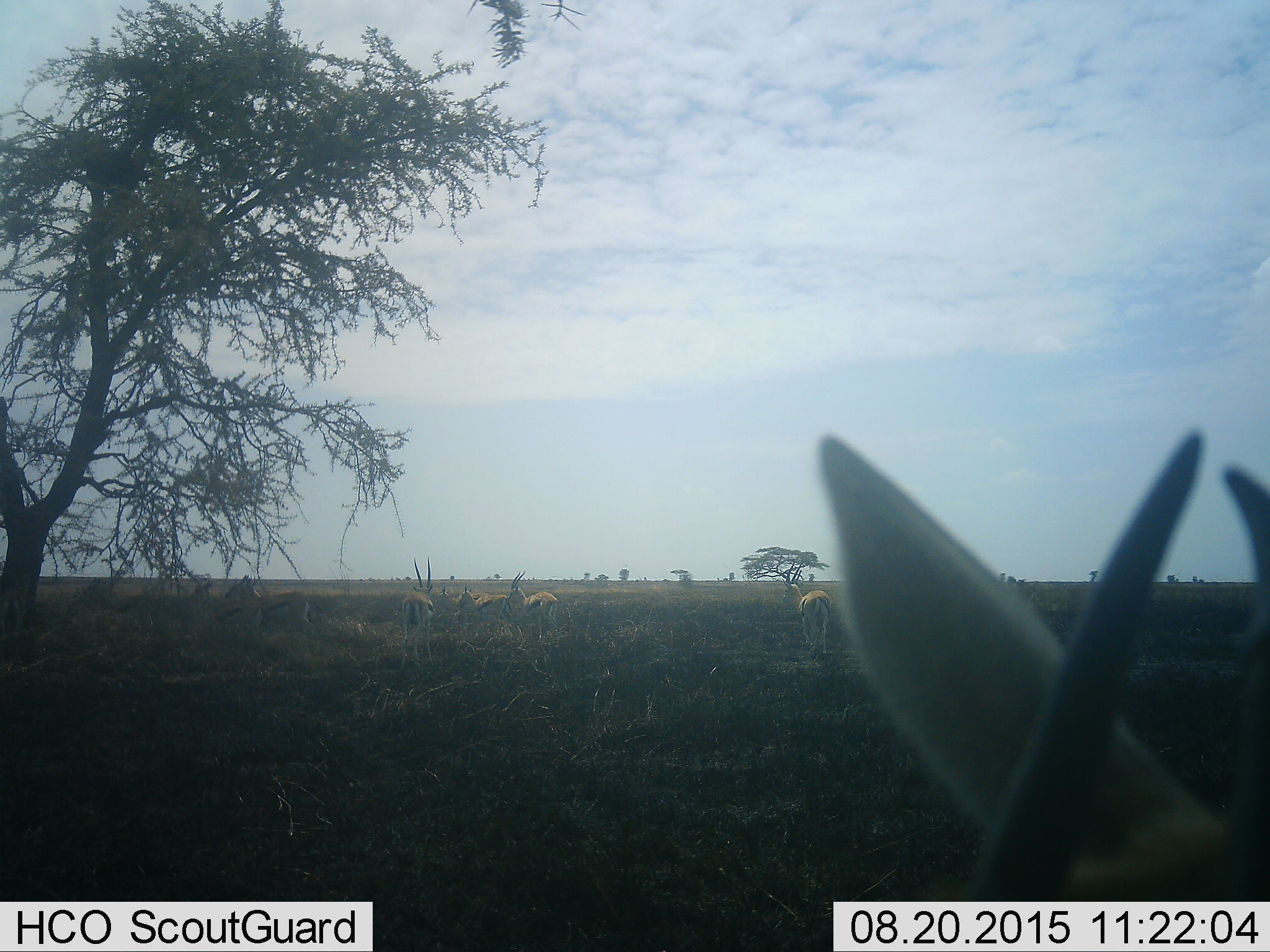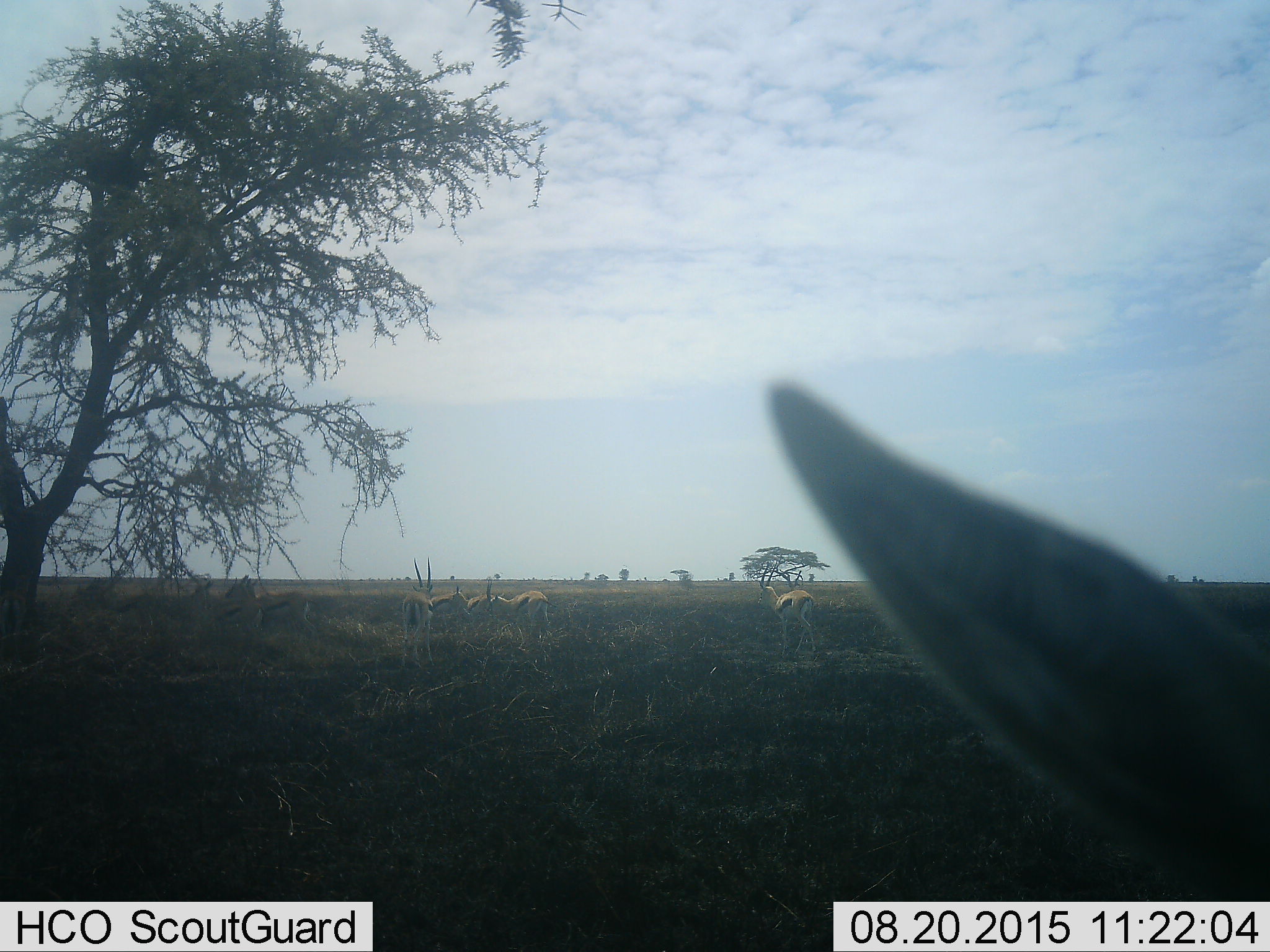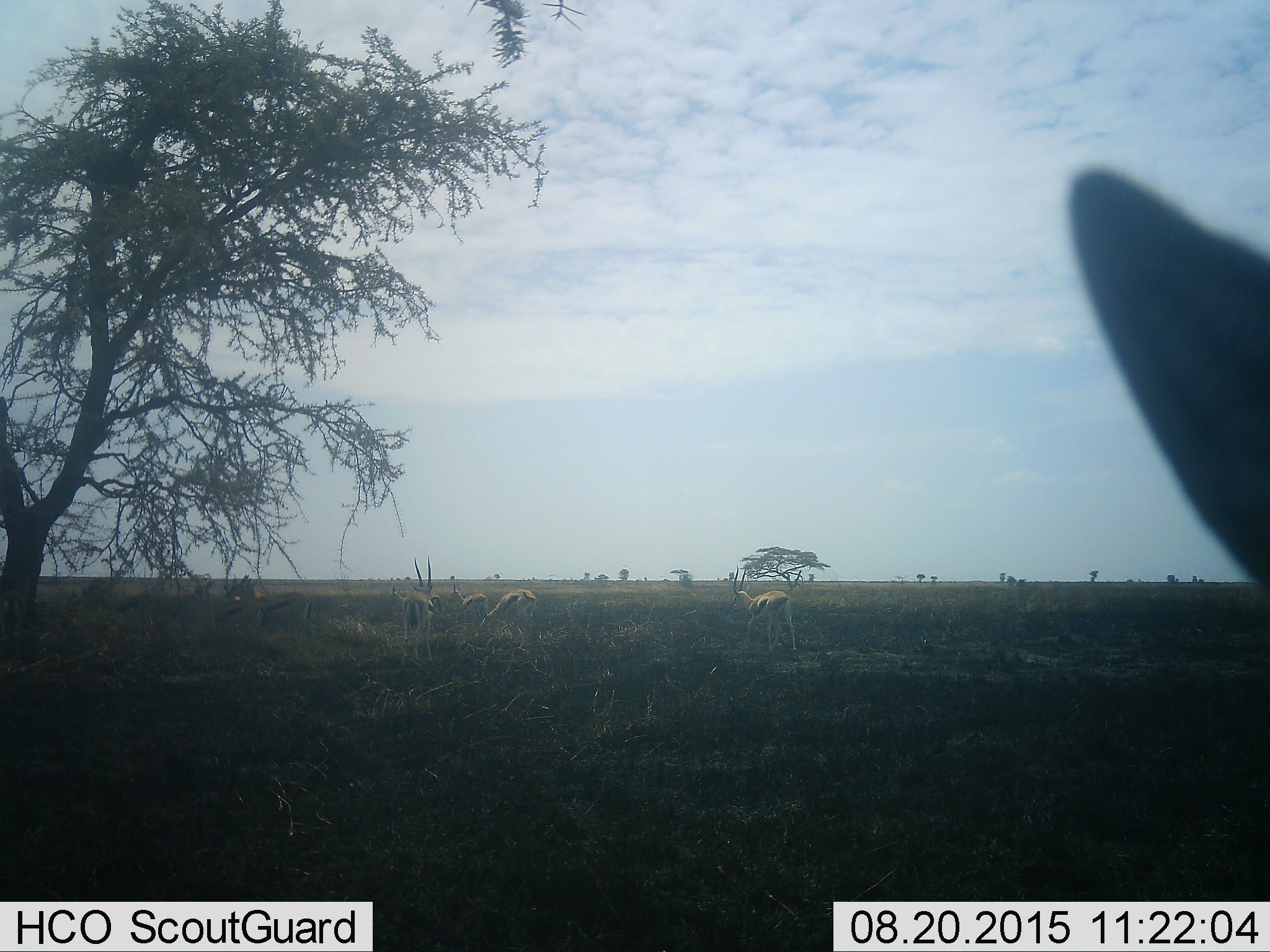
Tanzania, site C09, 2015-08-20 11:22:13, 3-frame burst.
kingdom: Animalia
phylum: Chordata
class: Mammalia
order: Artiodactyla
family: Bovidae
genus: Eudorcas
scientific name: Eudorcas thomsonii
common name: thomson's gazelle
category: gazellethomsons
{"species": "gazellethomsons (thomson's gazelle) (Eudorcas thomsonii)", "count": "8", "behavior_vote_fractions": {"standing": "83%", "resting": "8%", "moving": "50%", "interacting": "0%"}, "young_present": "8%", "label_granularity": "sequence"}